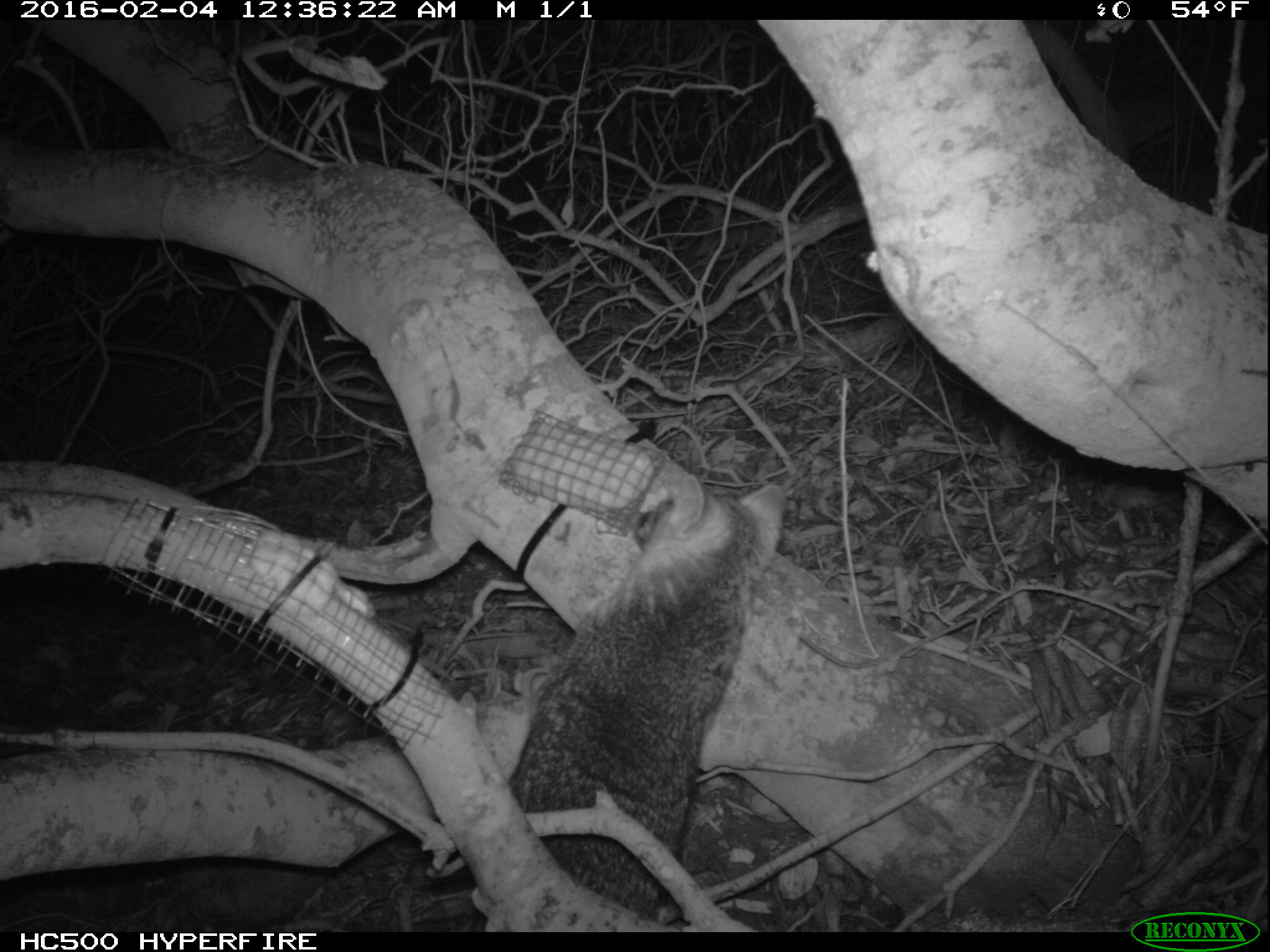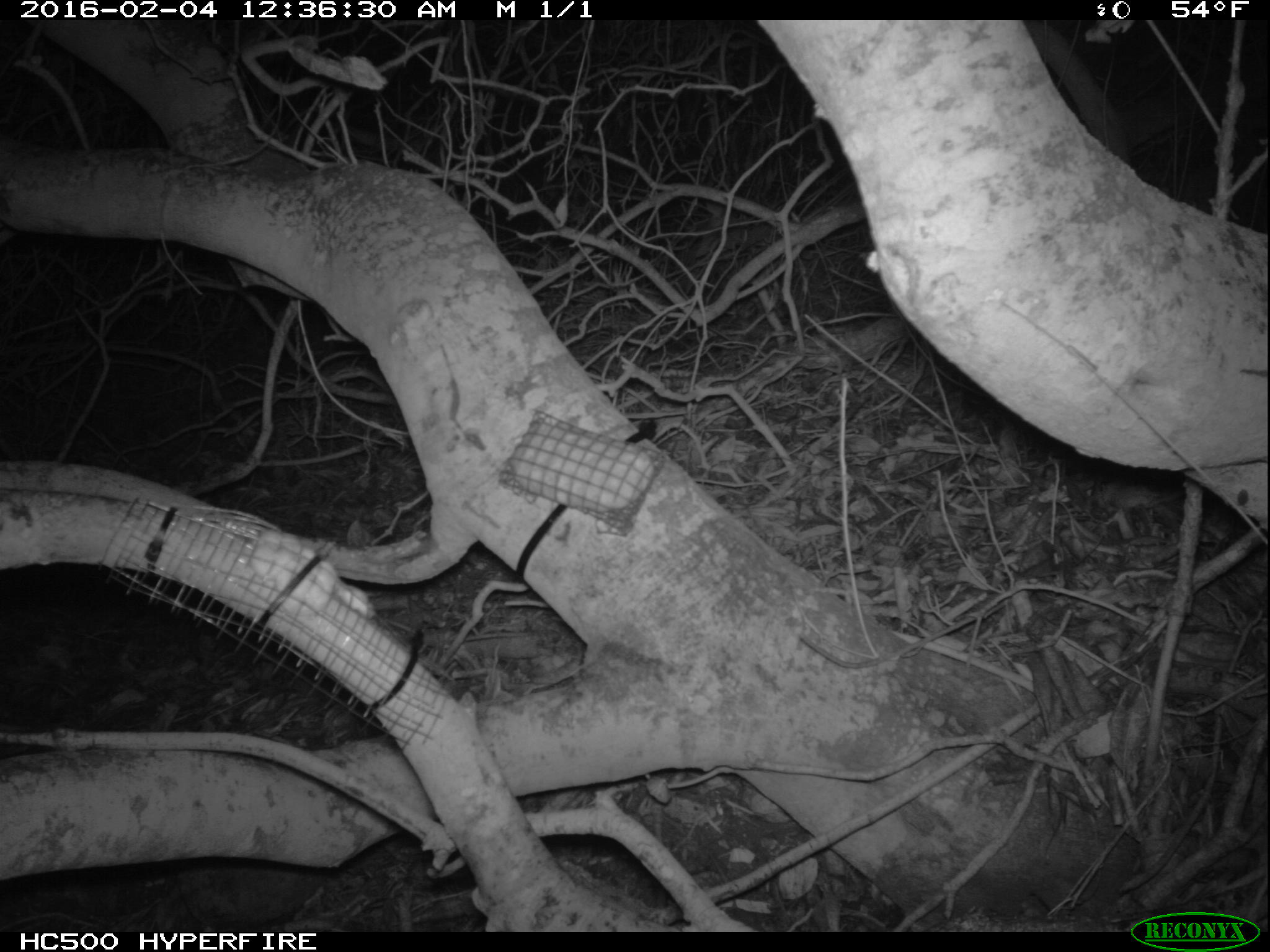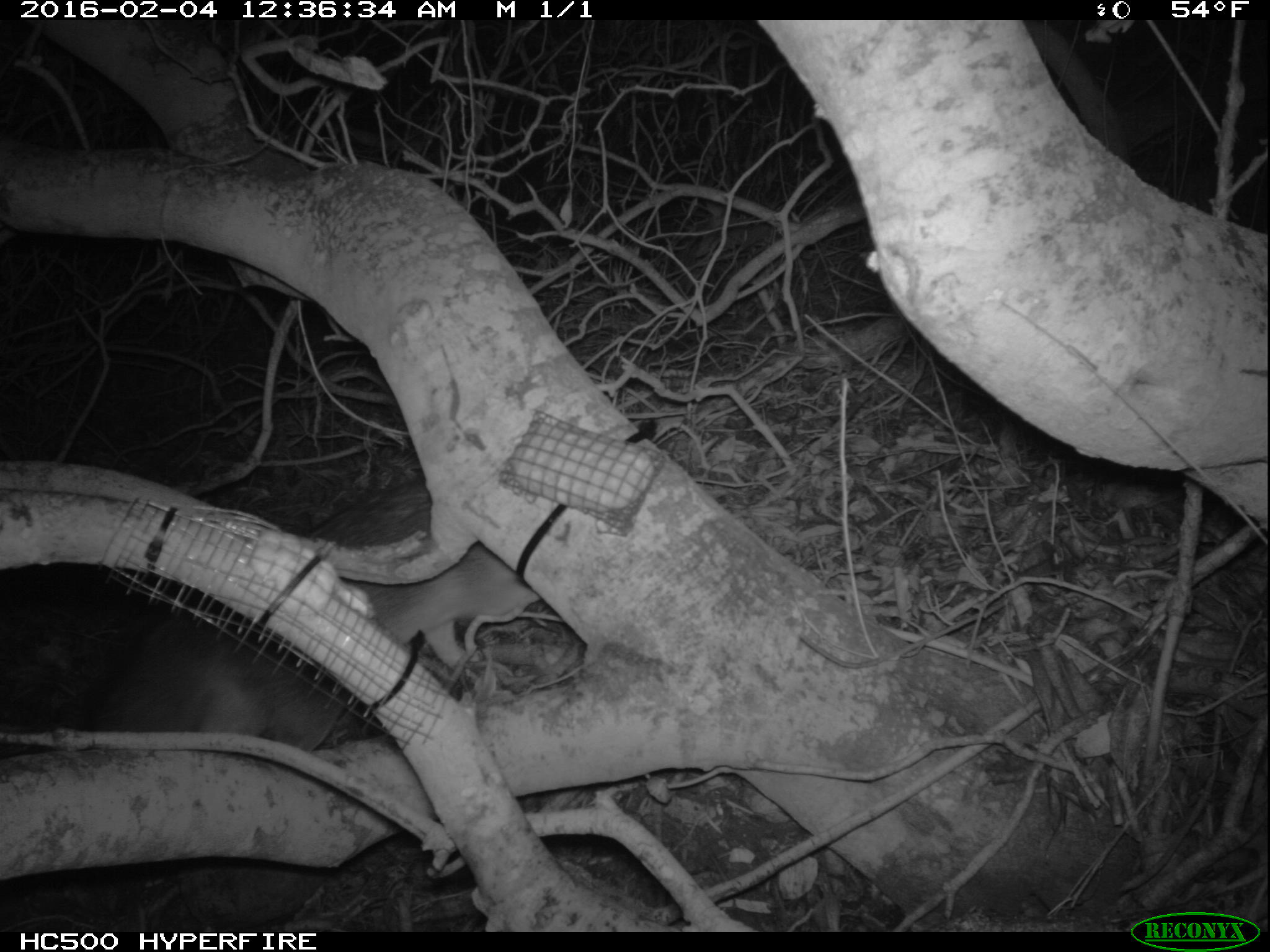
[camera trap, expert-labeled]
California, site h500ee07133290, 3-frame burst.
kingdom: Animalia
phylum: Chordata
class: Mammalia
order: Carnivora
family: Canidae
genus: Urocyon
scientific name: Urocyon littoralis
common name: island fox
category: fox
Fox (island fox) (Urocyon littoralis).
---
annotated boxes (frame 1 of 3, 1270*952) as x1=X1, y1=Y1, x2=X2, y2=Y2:
fox: x1=507, y1=473, x2=787, y2=920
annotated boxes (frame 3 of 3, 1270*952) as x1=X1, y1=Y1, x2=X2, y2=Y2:
fox: x1=68, y1=478, x2=541, y2=752